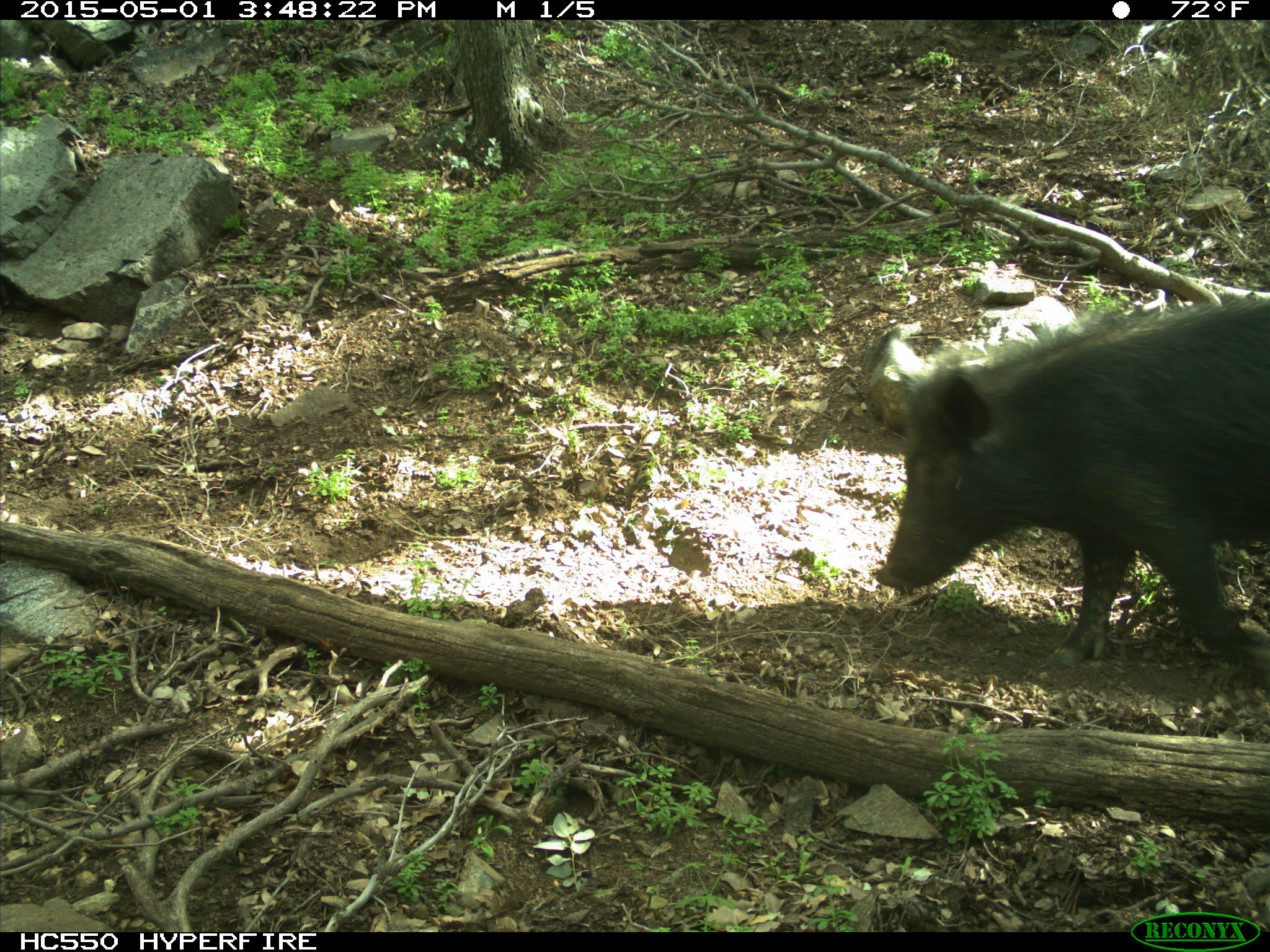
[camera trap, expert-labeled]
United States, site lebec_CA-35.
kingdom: Animalia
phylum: Chordata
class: Mammalia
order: Artiodactyla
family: Suidae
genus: Sus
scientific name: Sus scrofa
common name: wild boar